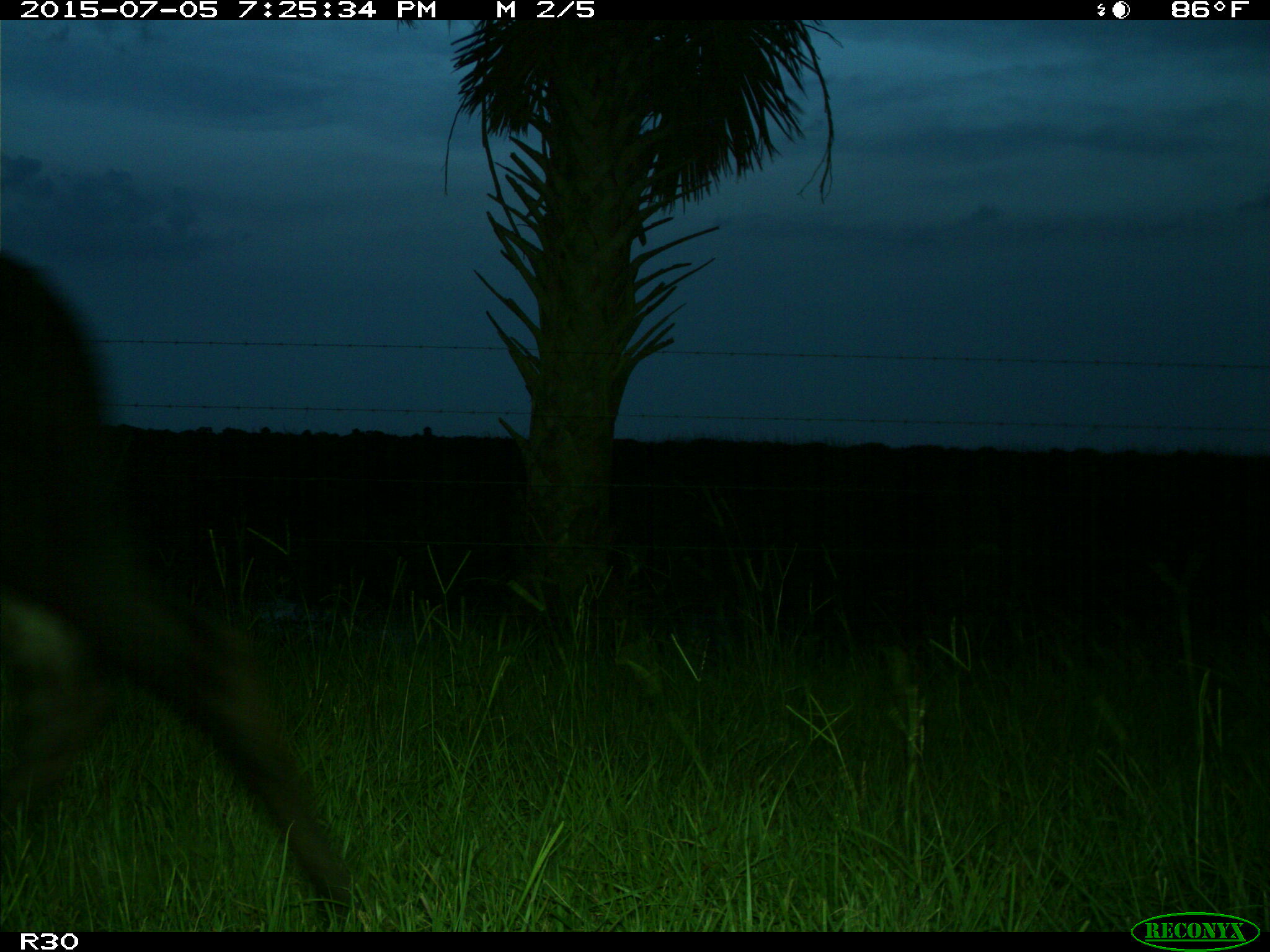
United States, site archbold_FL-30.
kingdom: Animalia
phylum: Chordata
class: Mammalia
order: Artiodactyla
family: Bovidae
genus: Bos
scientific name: Bos taurus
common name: domestic cow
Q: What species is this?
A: Bos taurus (domestic cow).